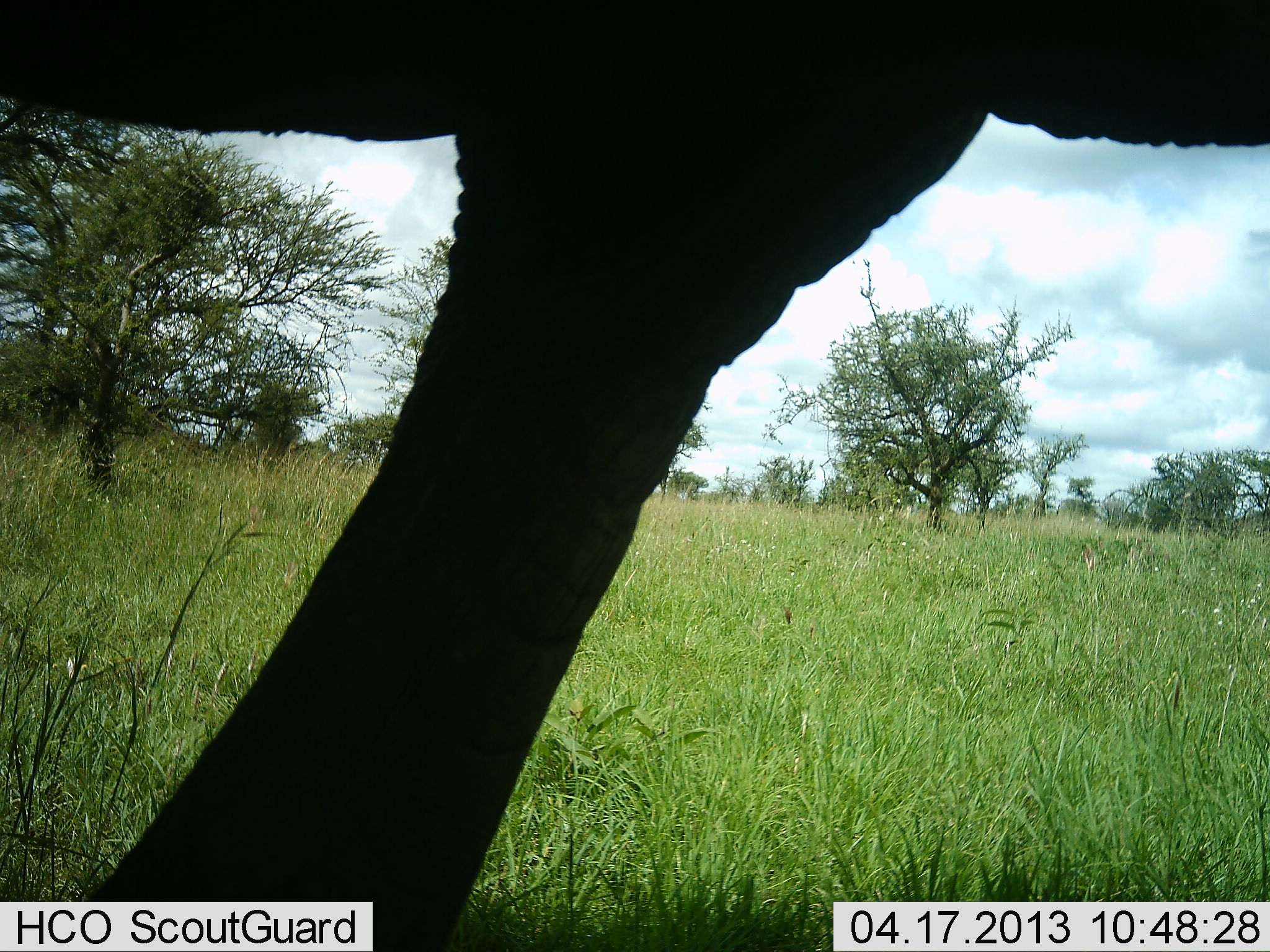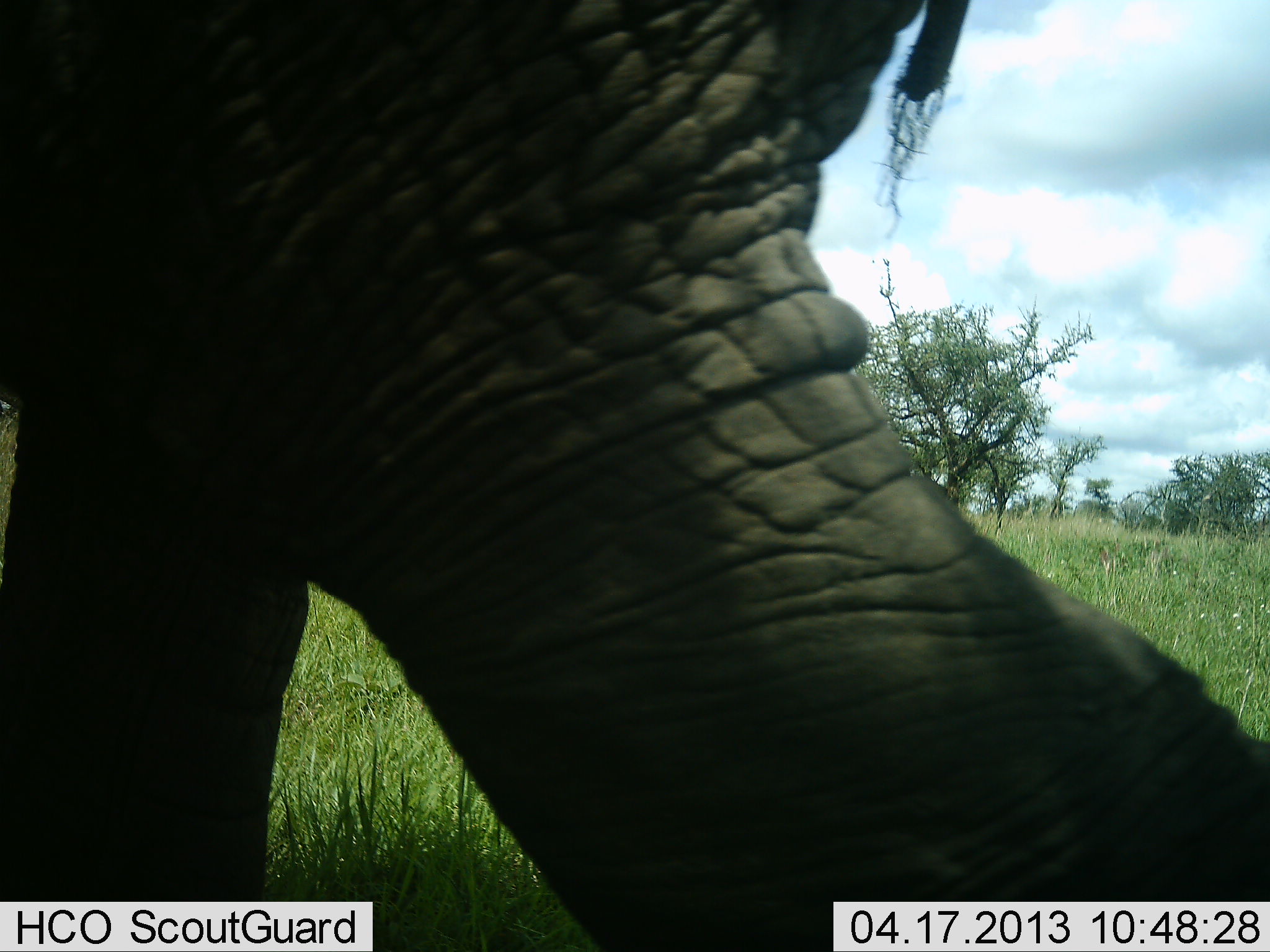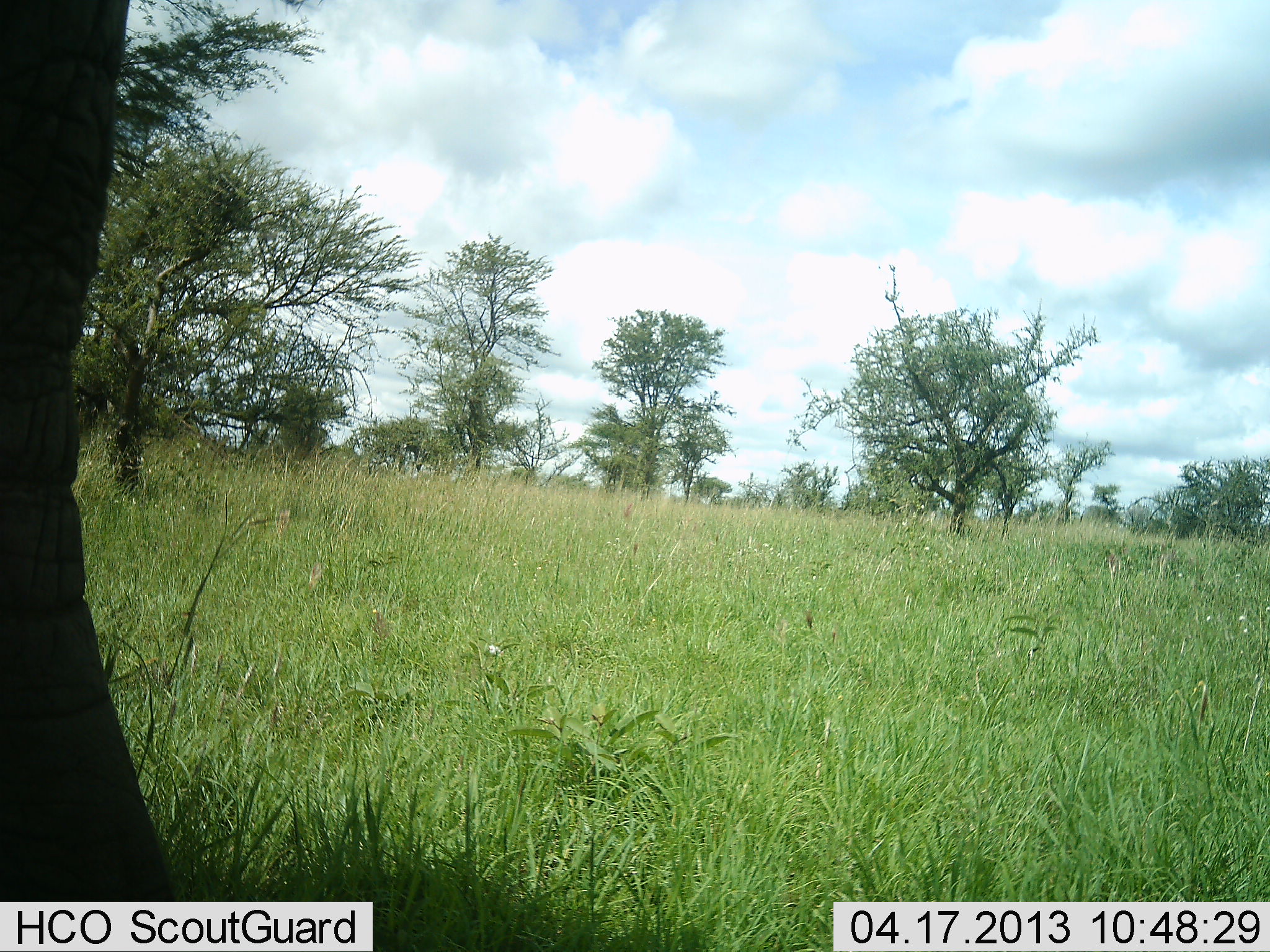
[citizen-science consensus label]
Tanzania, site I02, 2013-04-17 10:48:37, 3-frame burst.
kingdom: Animalia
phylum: Chordata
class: Mammalia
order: Proboscidea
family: Elephantidae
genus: Loxodonta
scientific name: Loxodonta africana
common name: african bush elephant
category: elephant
Elephant (african bush elephant) (Loxodonta africana), count 1. Behavior (volunteer vote fractions): standing 0%, resting 0%, moving 100%, interacting 0%. Young present (vote fraction): 0%. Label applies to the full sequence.